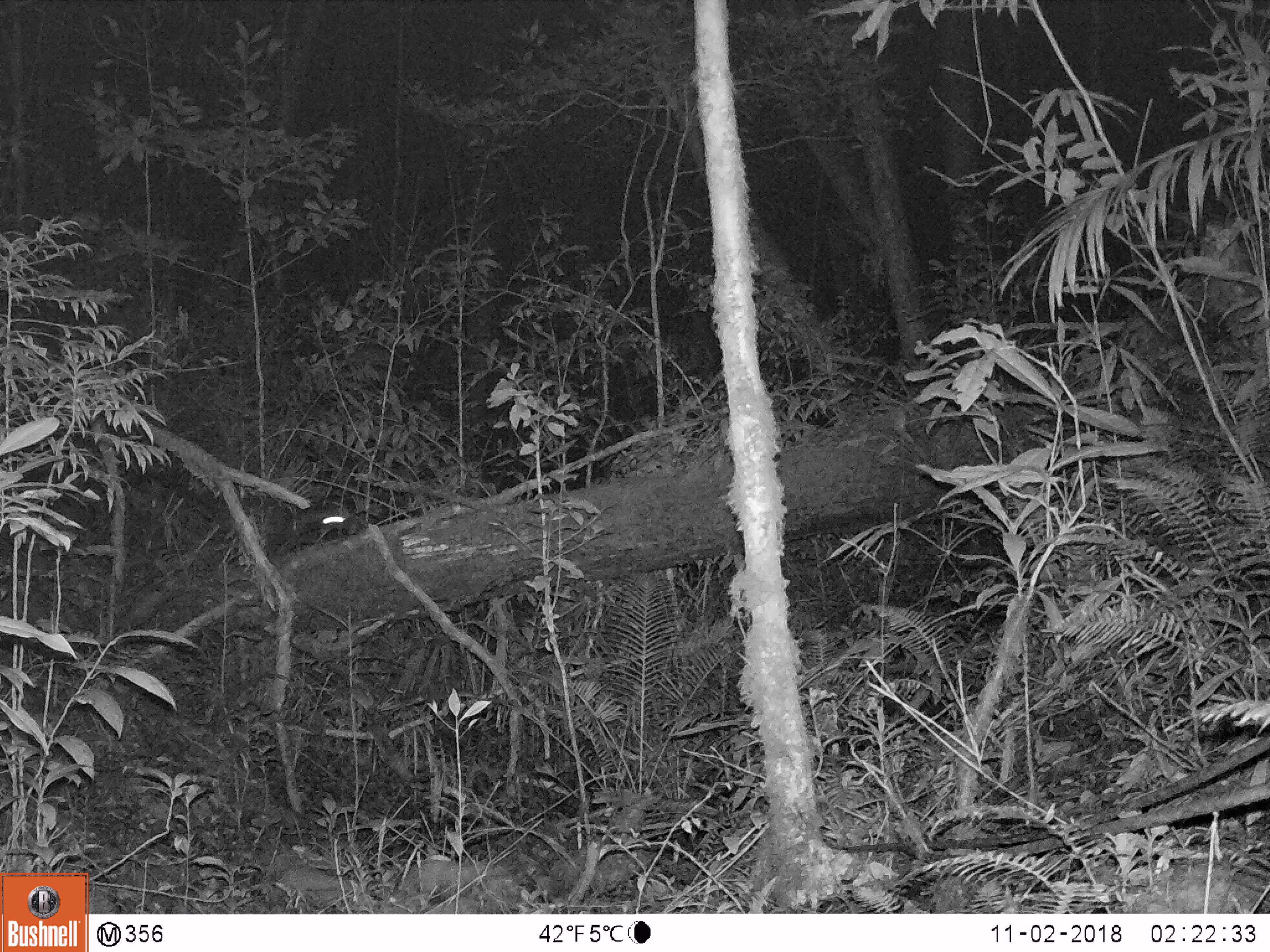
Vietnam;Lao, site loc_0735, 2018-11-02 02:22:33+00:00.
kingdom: Animalia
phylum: Chordata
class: Mammalia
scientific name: Mammalia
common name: mammal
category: unidentified small mammal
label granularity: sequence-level